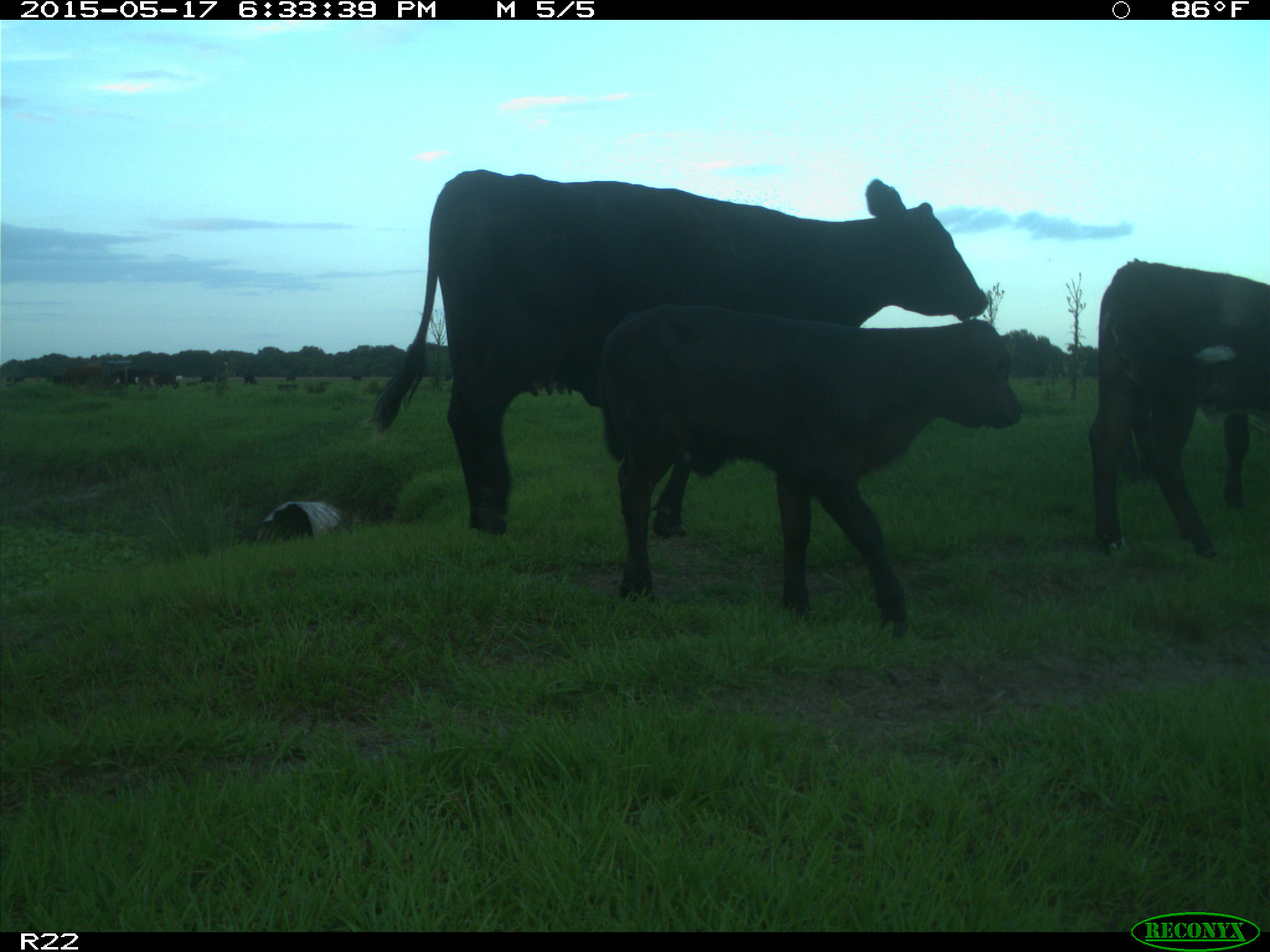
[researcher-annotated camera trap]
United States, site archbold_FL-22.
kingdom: Animalia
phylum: Chordata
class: Mammalia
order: Artiodactyla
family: Bovidae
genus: Bos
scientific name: Bos taurus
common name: domestic cow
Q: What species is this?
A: Bos taurus (domestic cow).